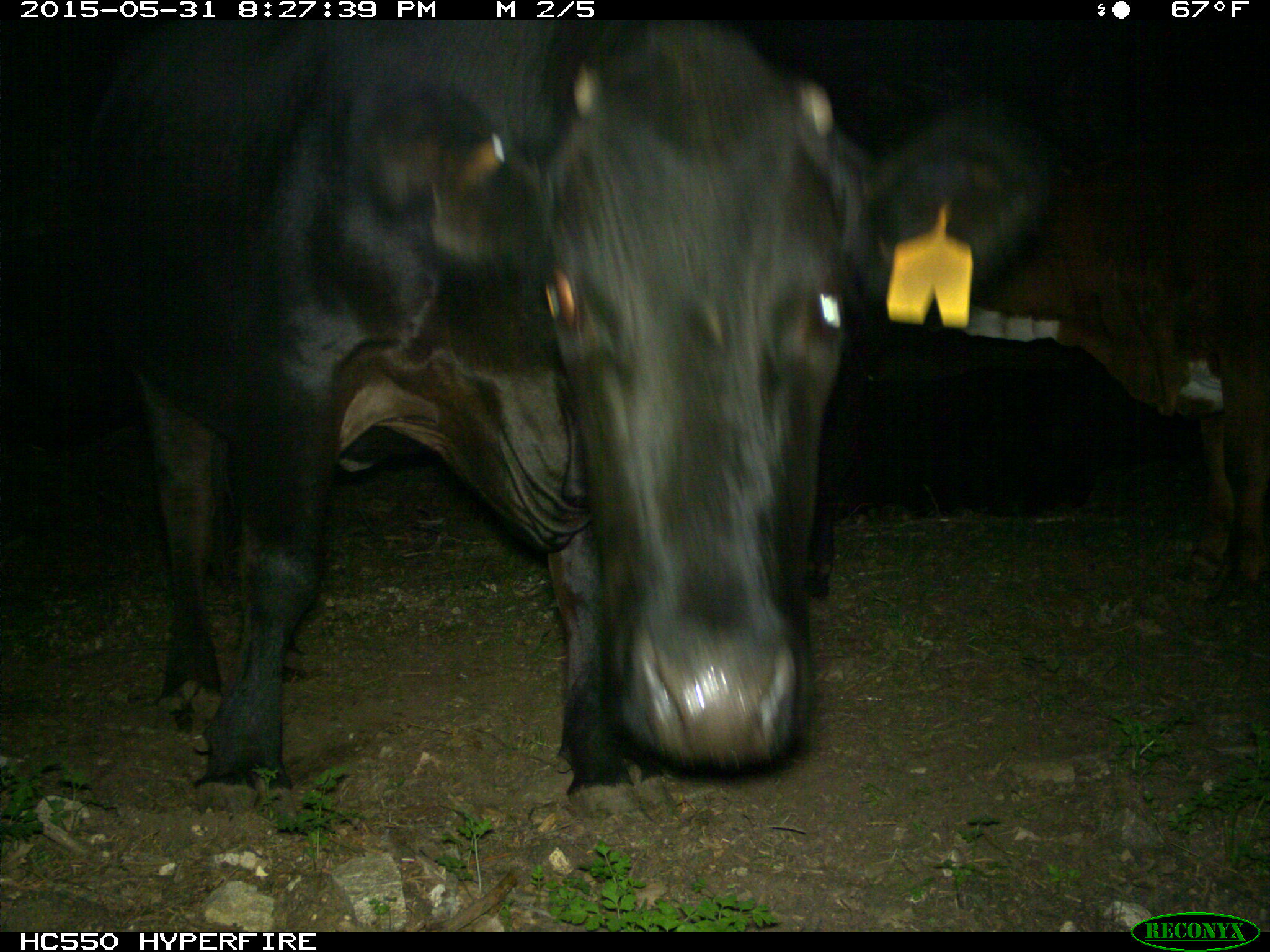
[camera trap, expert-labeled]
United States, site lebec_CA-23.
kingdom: Animalia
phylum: Chordata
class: Mammalia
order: Artiodactyla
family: Bovidae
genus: Bos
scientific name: Bos taurus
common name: domestic cow